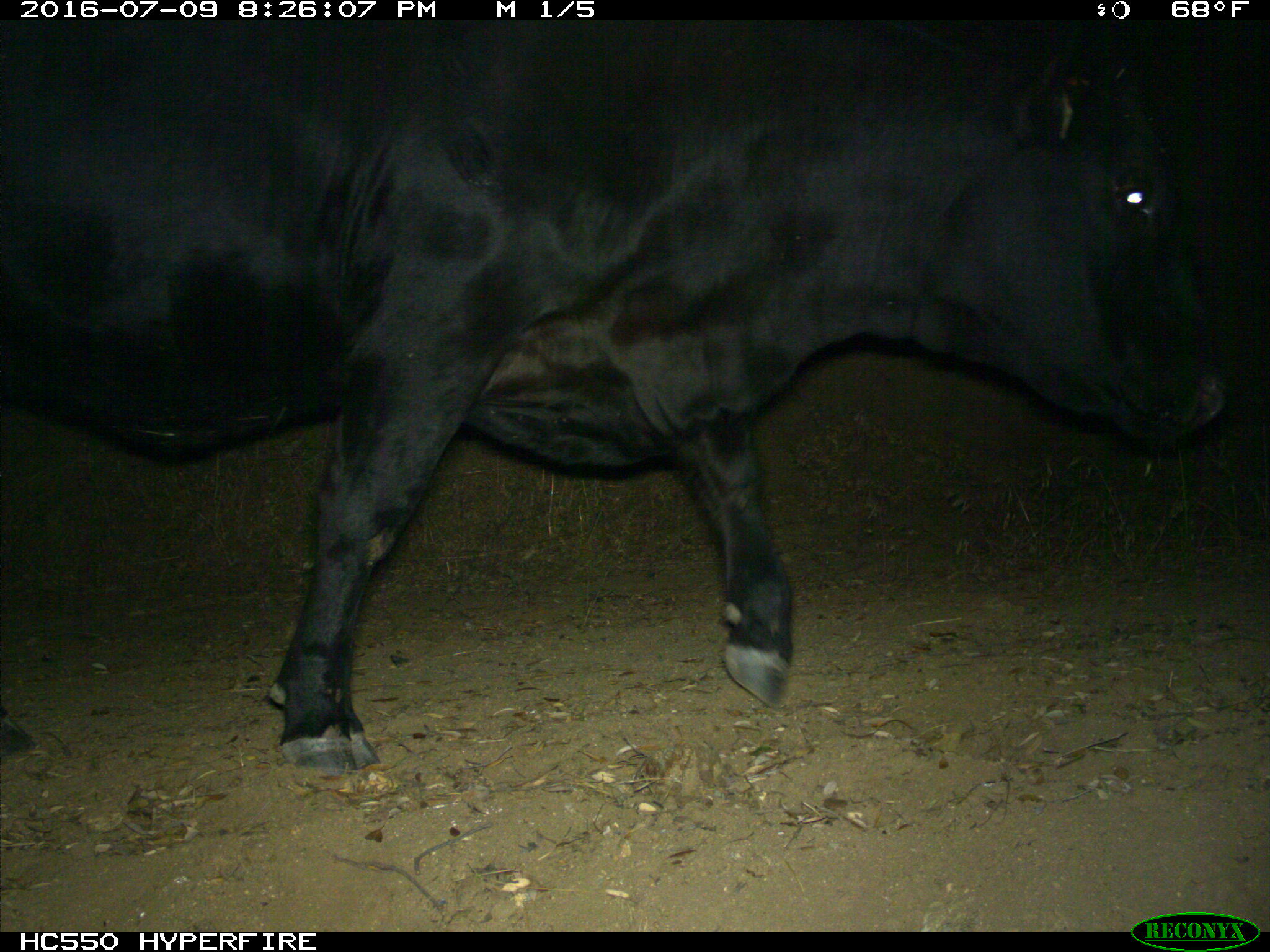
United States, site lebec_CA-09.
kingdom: Animalia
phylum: Chordata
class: Mammalia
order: Artiodactyla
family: Bovidae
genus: Bos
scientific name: Bos taurus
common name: domestic cow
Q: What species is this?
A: Bos taurus (domestic cow).